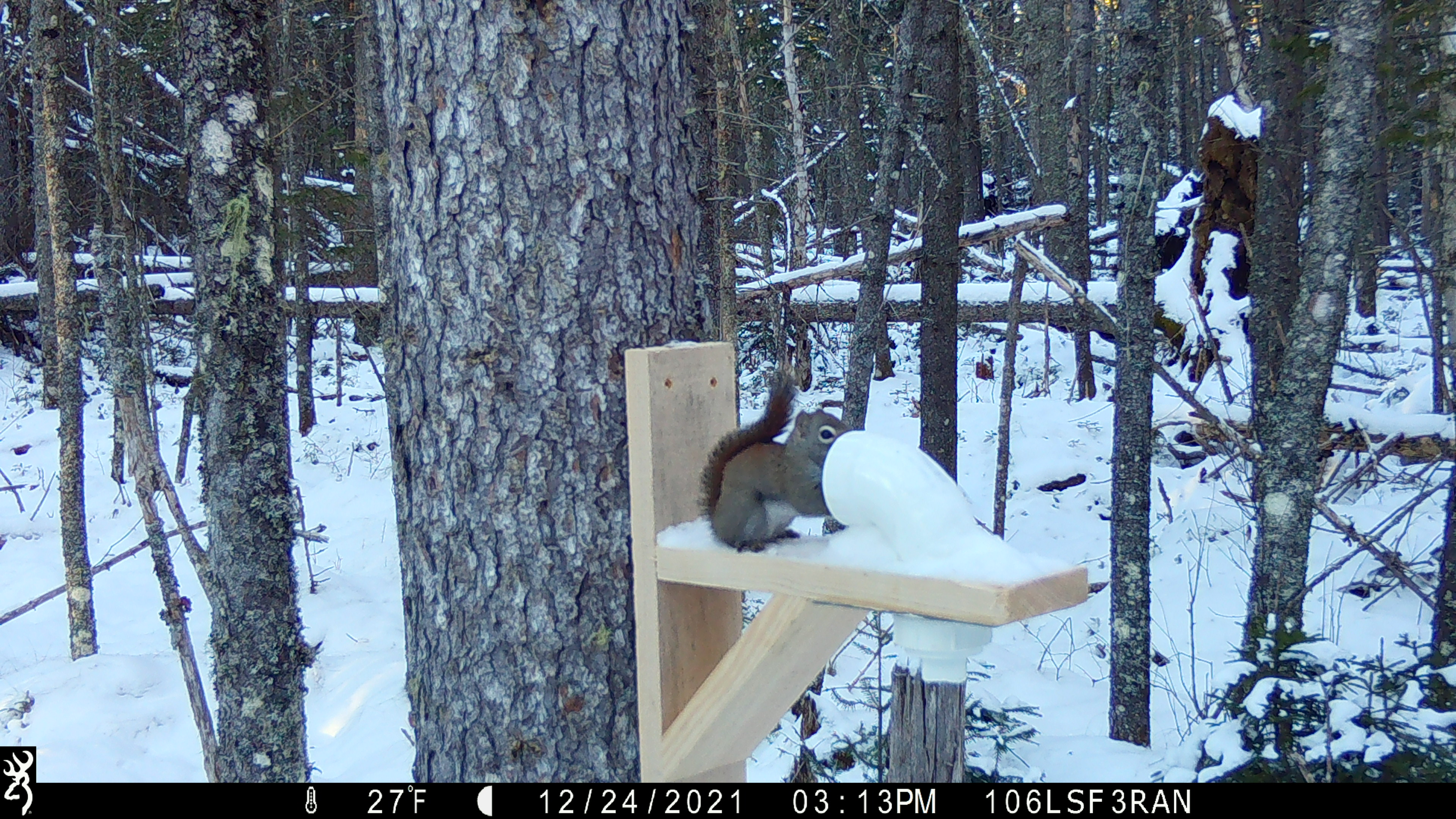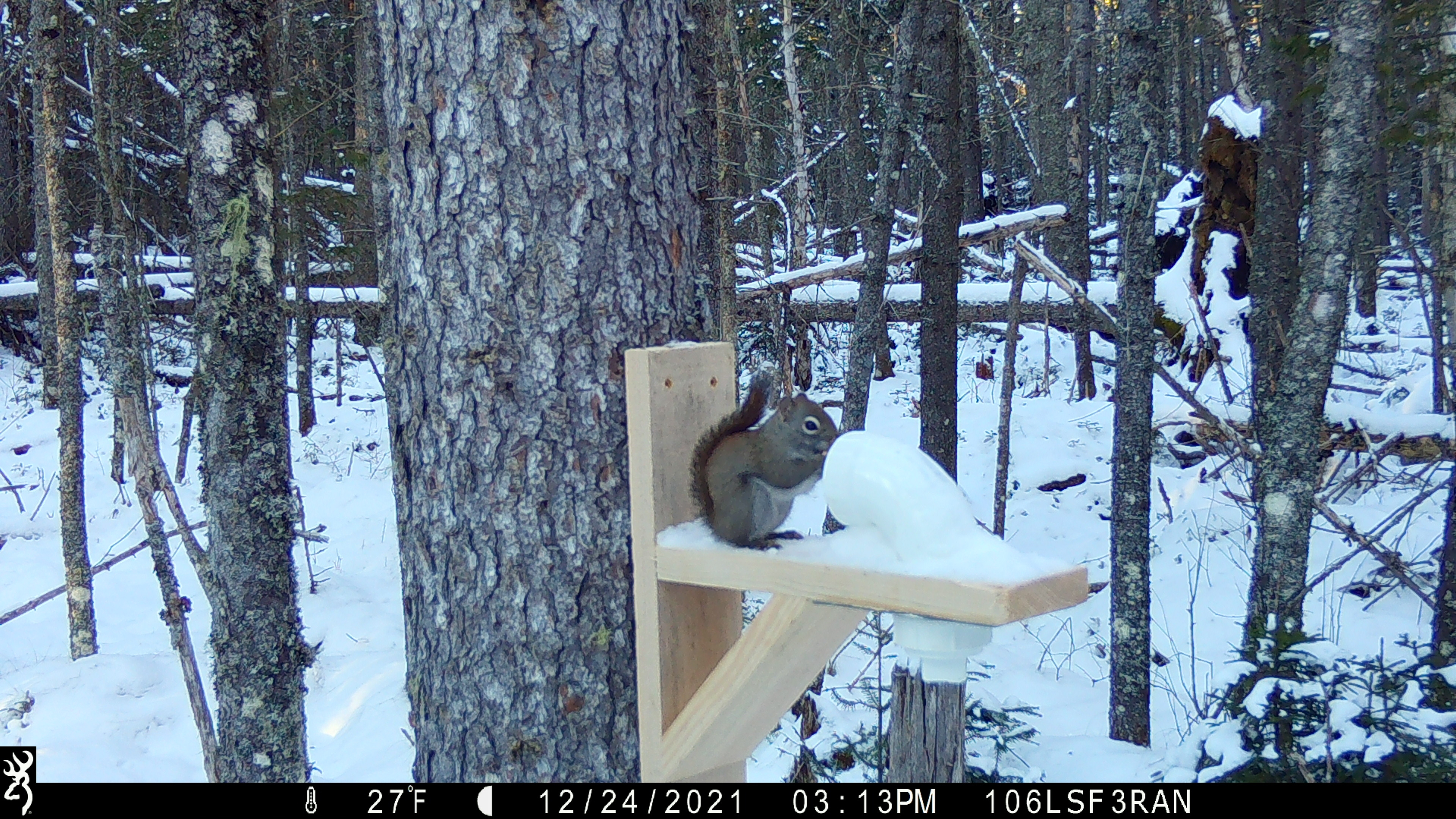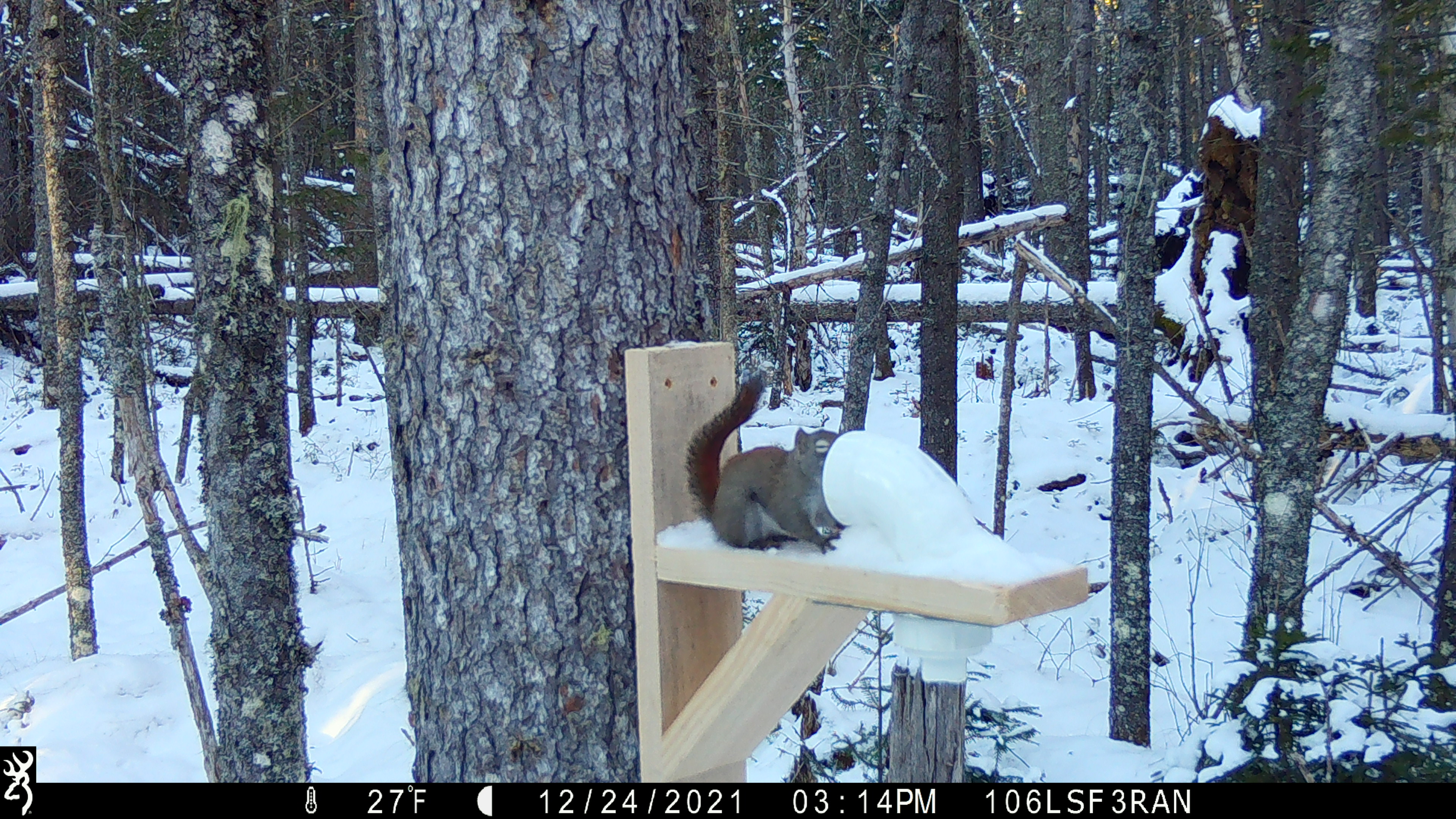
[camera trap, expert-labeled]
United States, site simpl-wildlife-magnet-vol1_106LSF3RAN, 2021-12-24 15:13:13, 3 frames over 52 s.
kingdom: Animalia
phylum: Chordata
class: Mammalia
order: Rodentia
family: Sciuridae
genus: Tamiasciurus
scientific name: Tamiasciurus hudsonicus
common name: red squirrel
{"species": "red squirrel (Tamiasciurus hudsonicus)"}